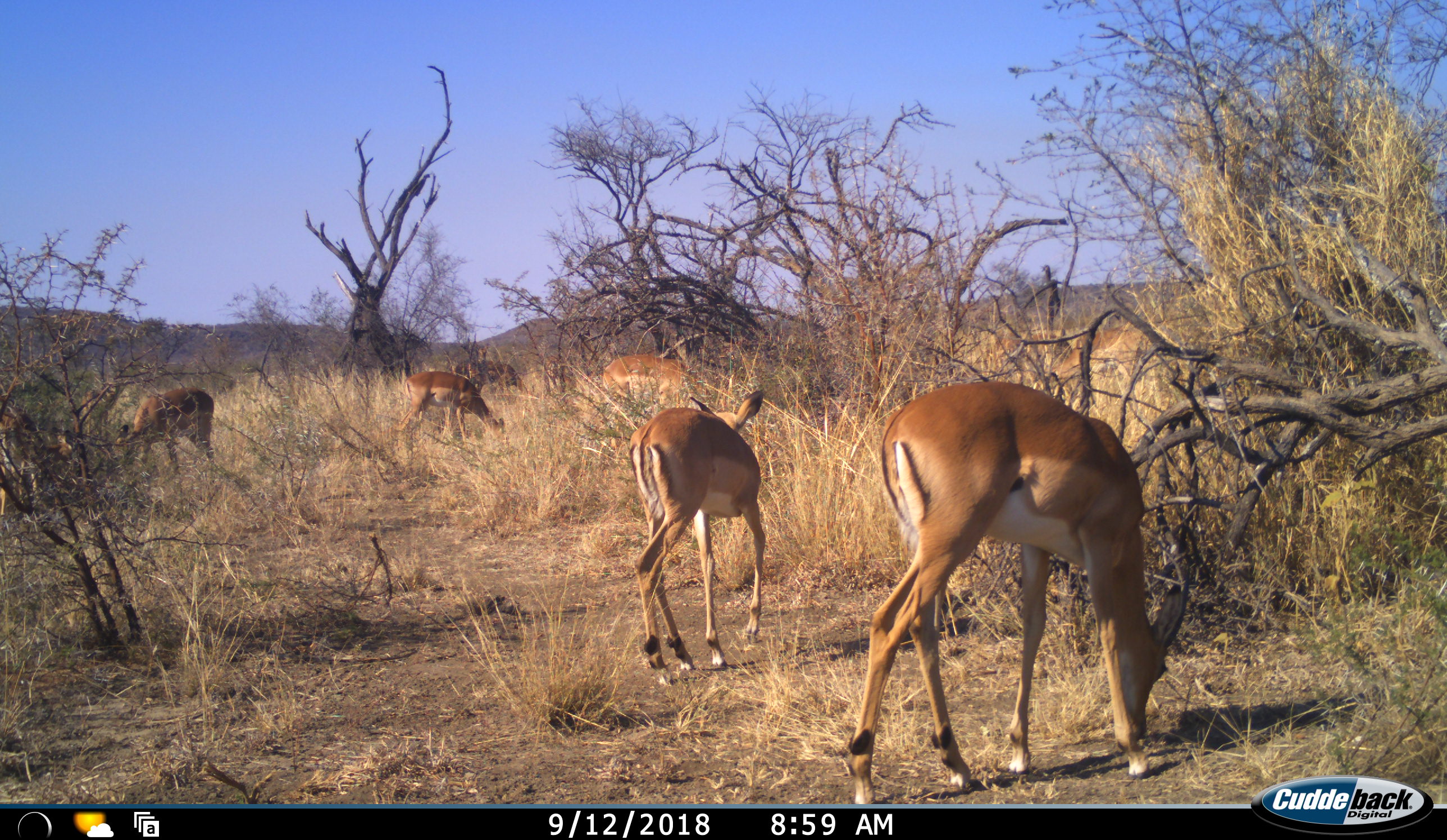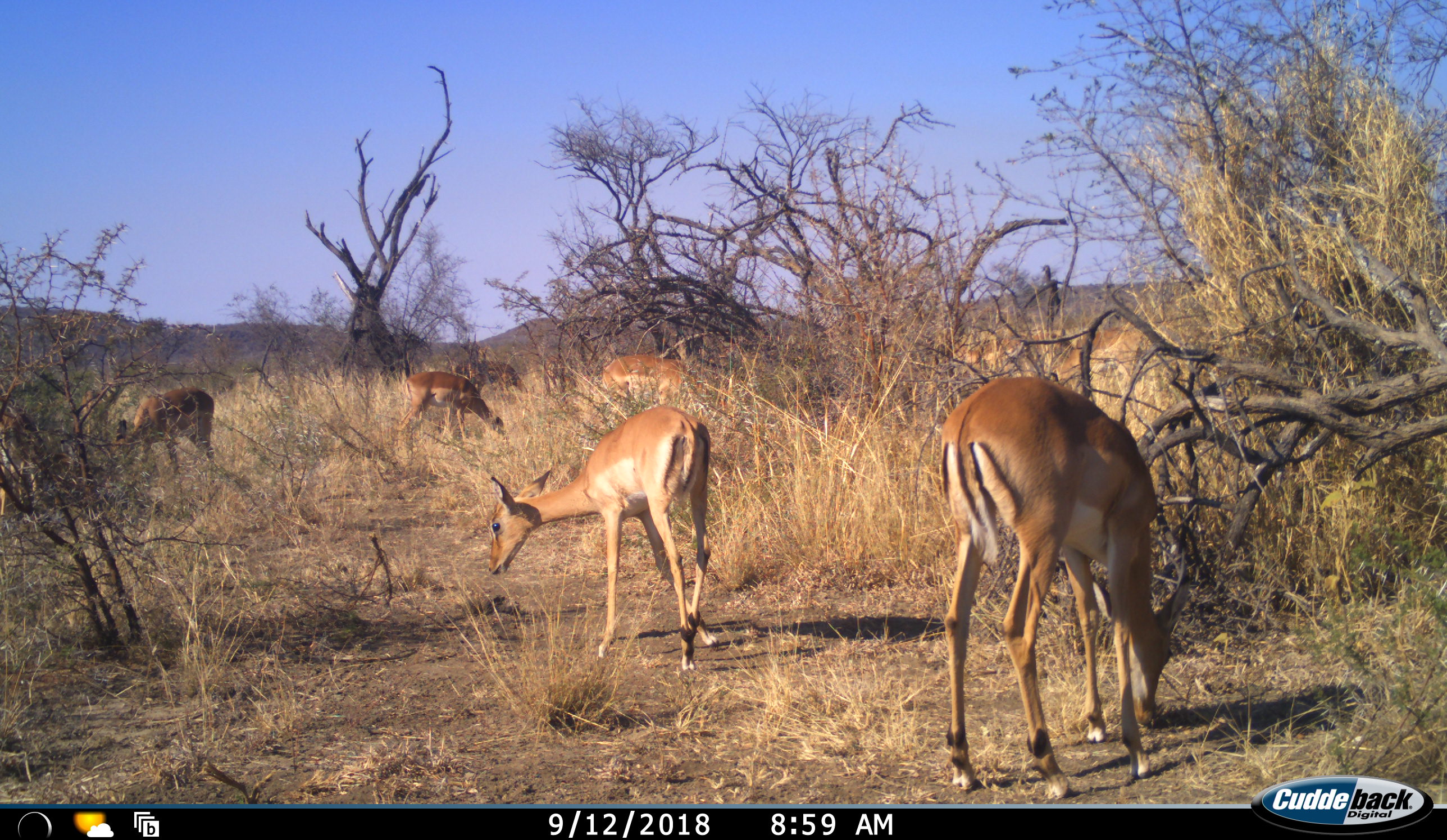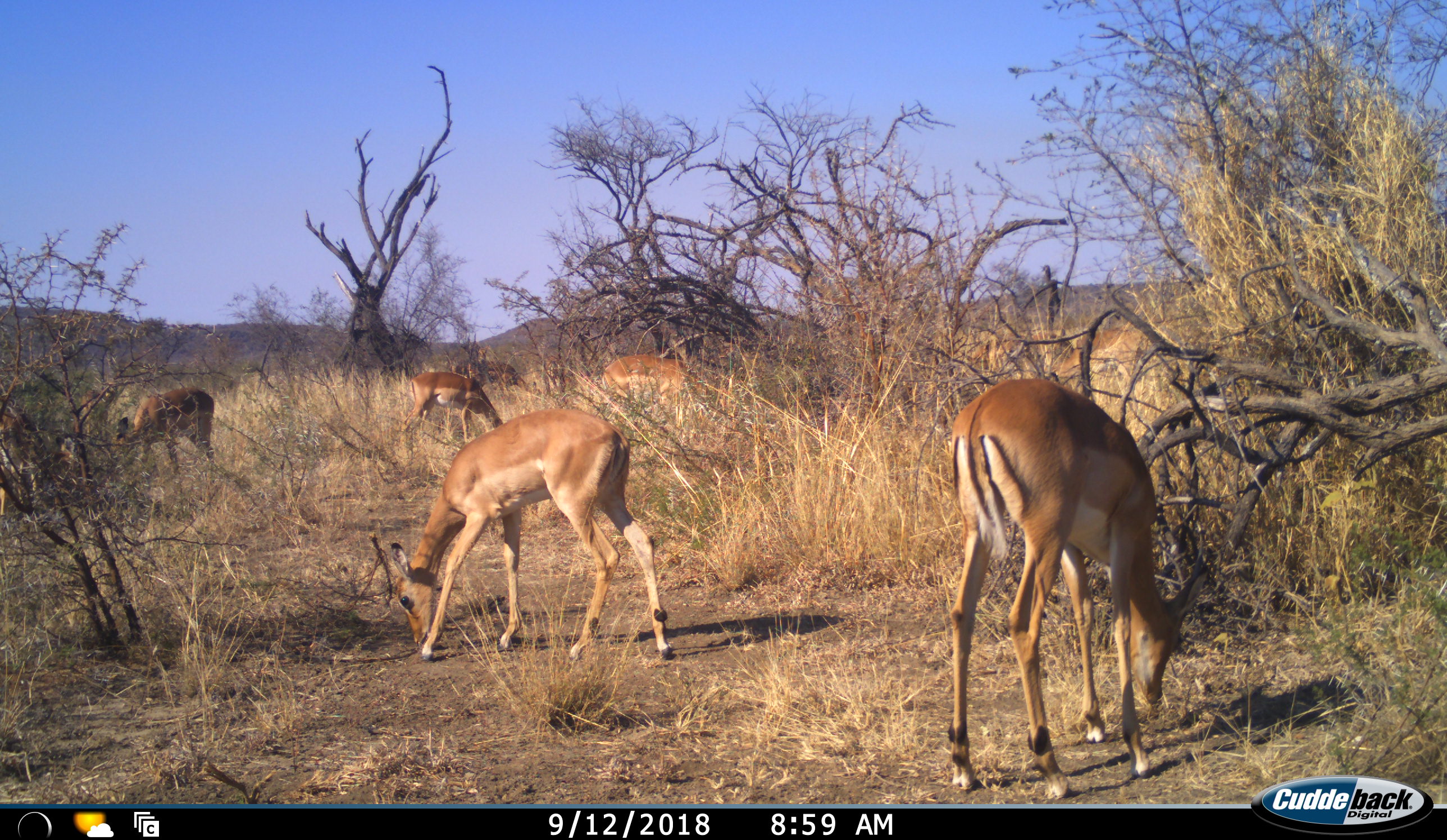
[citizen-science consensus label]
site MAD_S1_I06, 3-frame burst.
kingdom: Animalia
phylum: Chordata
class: Mammalia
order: Artiodactyla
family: Bovidae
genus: Aepyceros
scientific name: Aepyceros melampus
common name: impala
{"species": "impala (Aepyceros melampus)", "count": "7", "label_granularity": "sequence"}